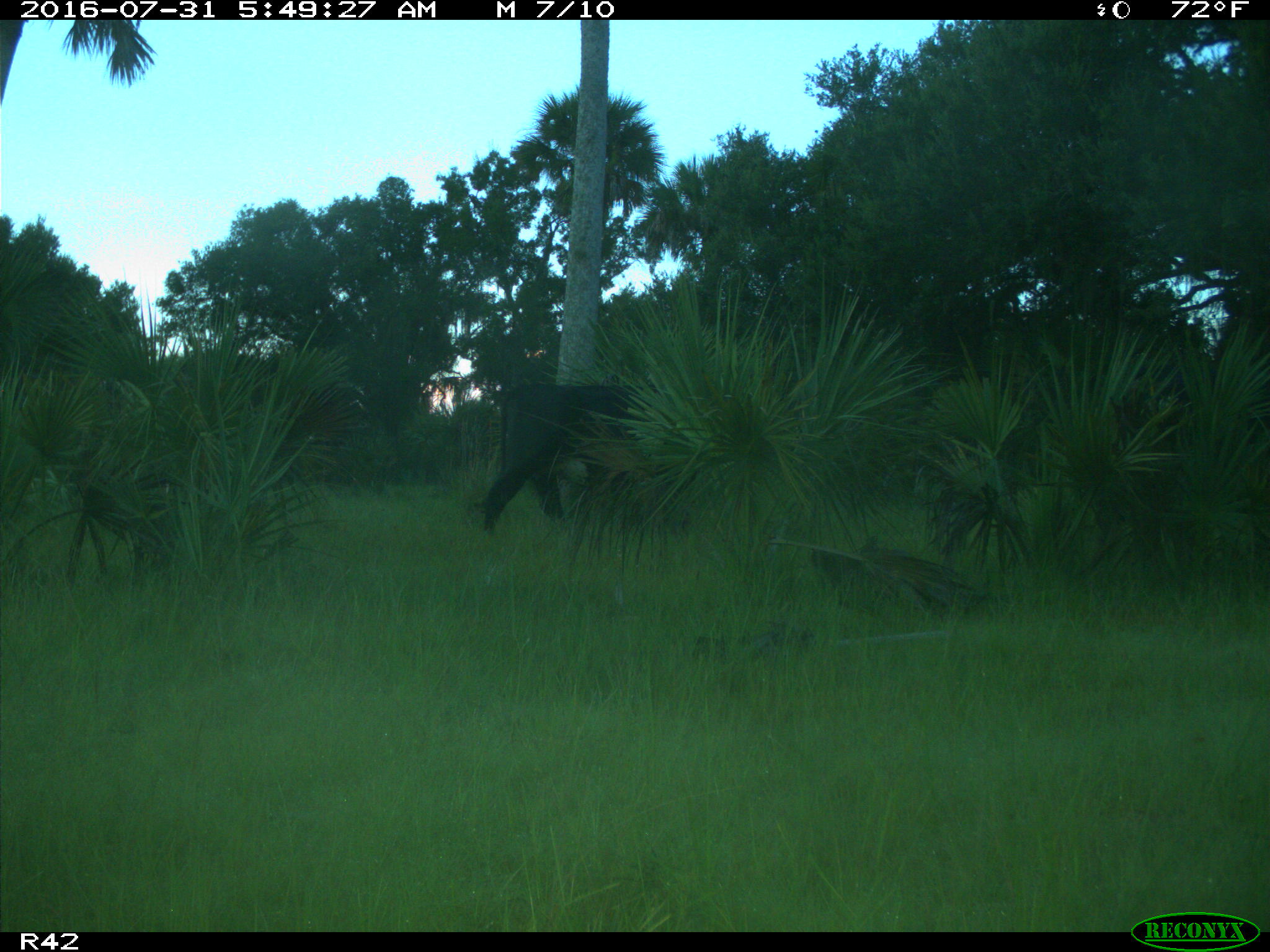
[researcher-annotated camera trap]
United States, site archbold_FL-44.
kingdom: Animalia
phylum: Chordata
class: Mammalia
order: Artiodactyla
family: Bovidae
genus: Bos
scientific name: Bos taurus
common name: domestic cow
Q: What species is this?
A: Bos taurus (domestic cow).